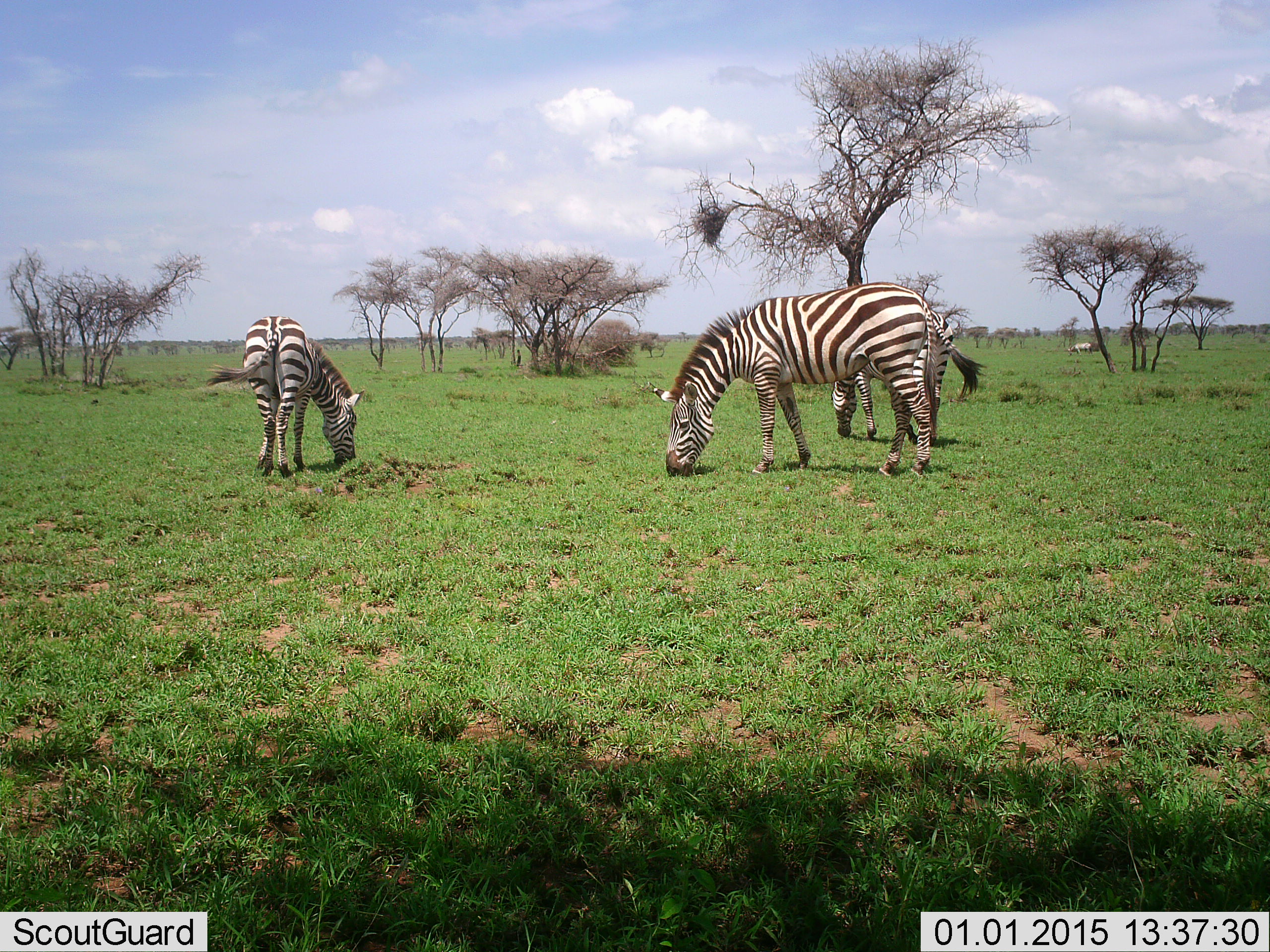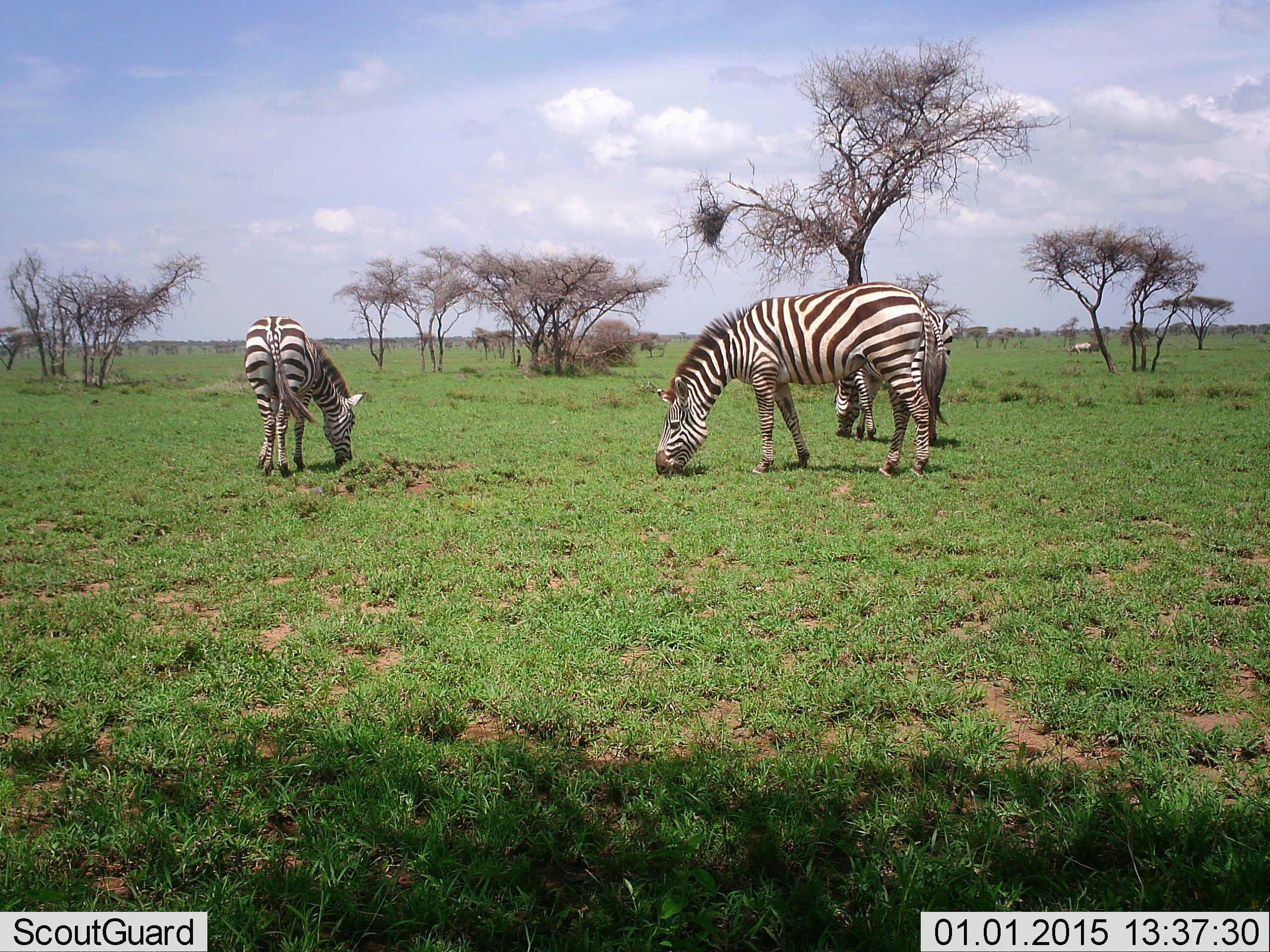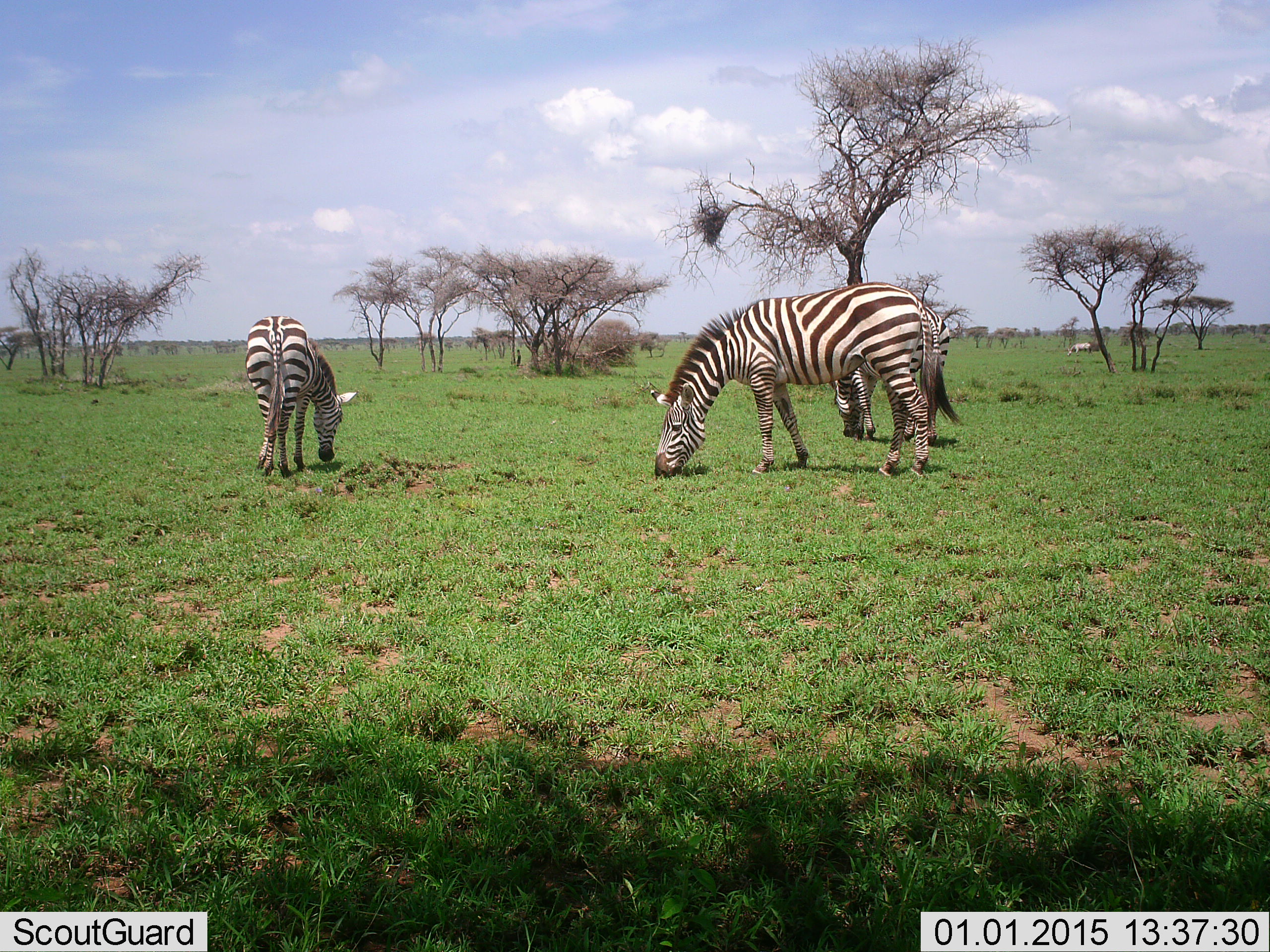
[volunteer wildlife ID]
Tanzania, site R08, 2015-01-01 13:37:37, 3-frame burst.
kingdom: Animalia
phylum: Chordata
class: Mammalia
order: Perissodactyla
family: Equidae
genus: Equus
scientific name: Equus quagga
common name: plains zebra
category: zebra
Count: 3.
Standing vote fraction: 20%.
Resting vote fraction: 0%.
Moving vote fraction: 0%.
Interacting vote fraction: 0%.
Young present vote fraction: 0%.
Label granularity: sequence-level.